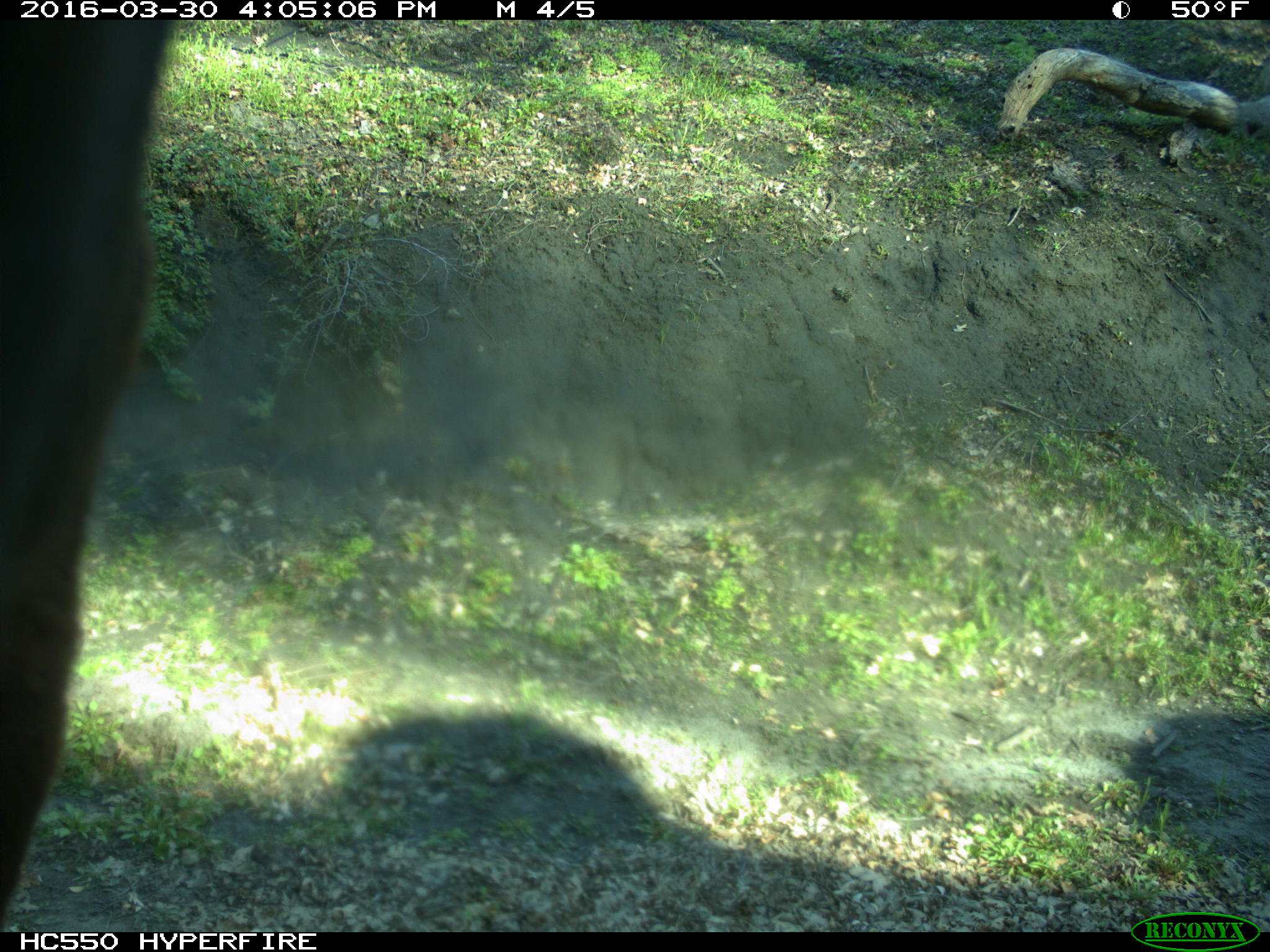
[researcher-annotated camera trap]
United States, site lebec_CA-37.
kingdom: Animalia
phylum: Chordata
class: Mammalia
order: Artiodactyla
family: Bovidae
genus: Bos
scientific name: Bos taurus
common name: domestic cow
Bos taurus (domestic cow).